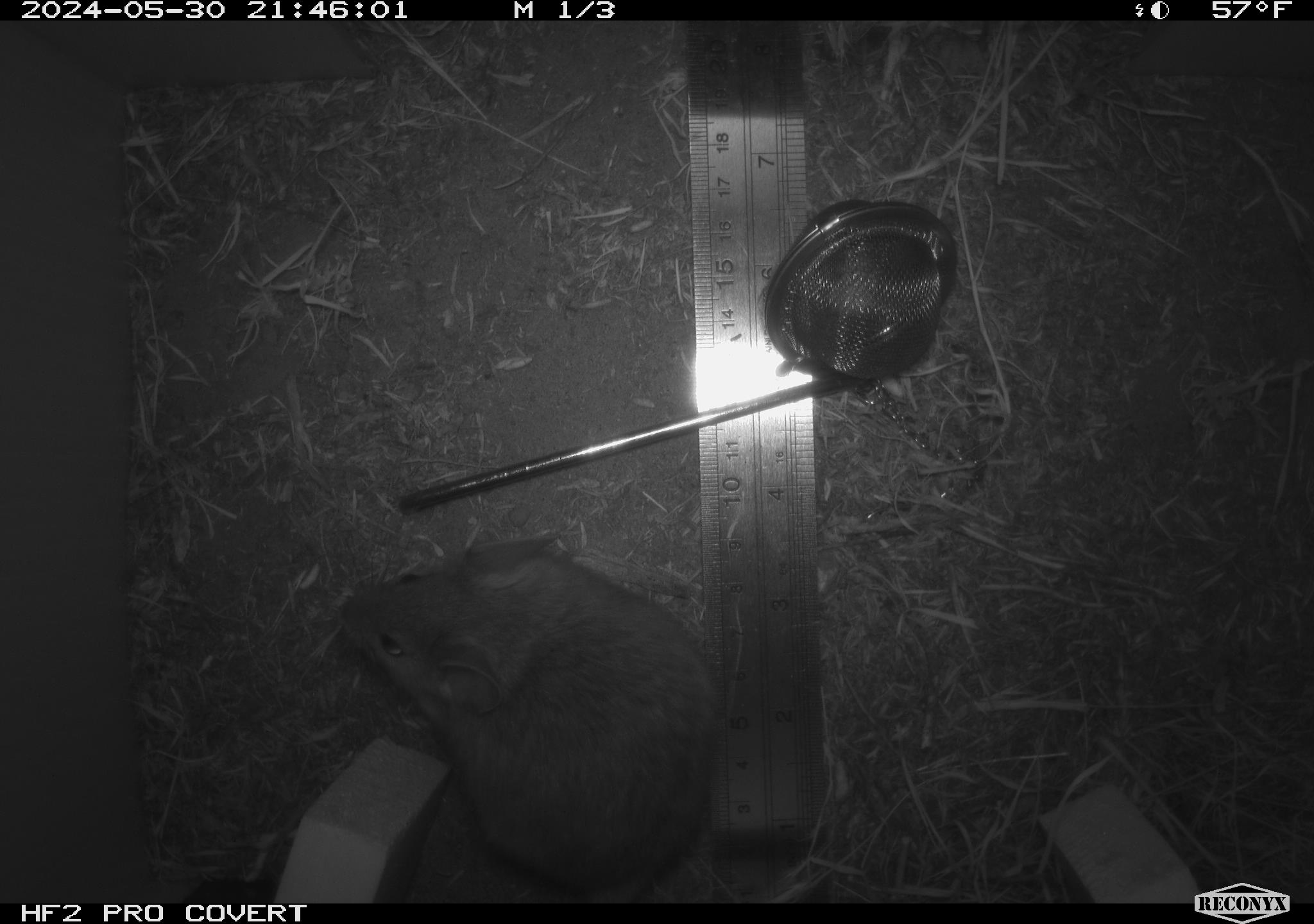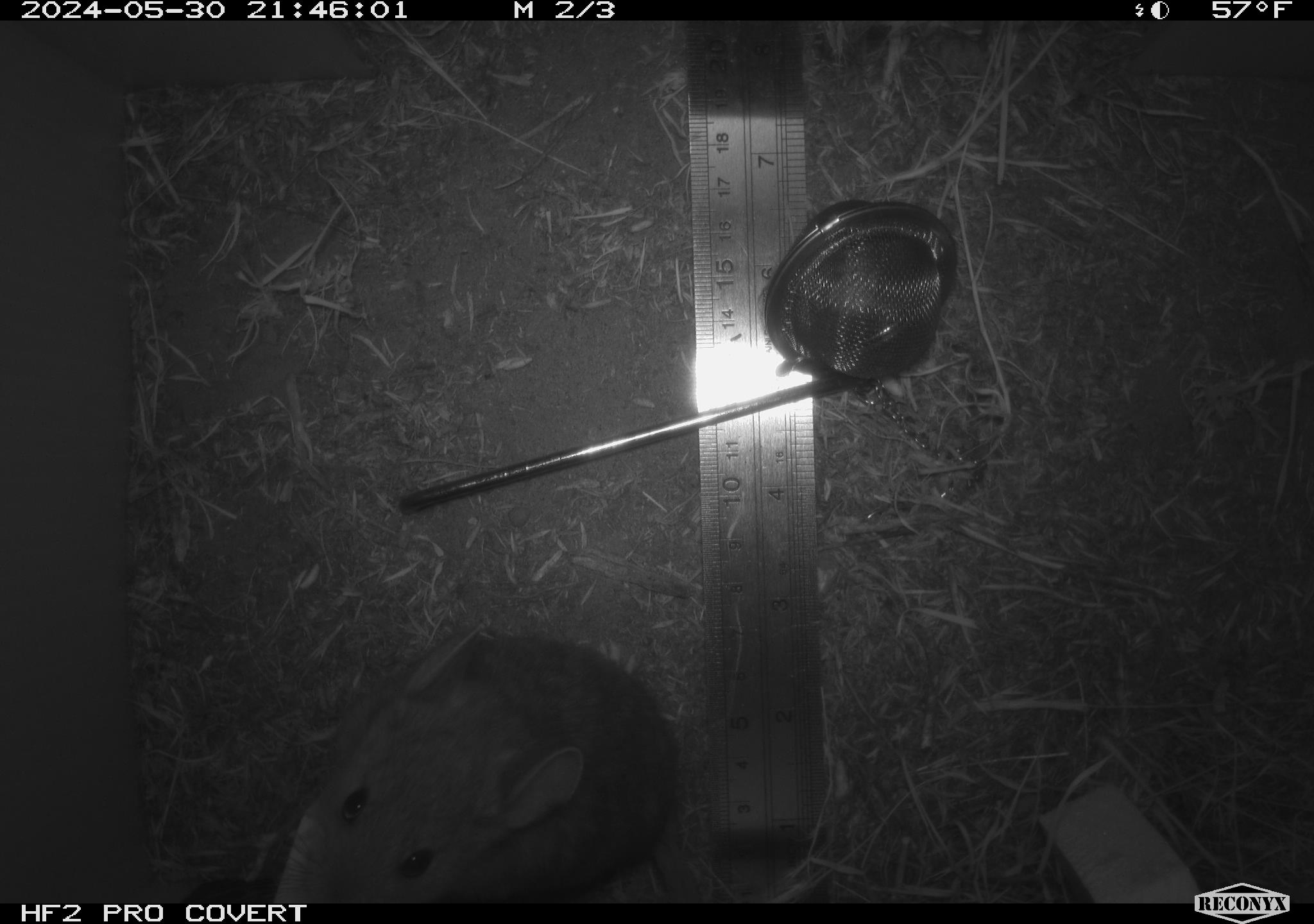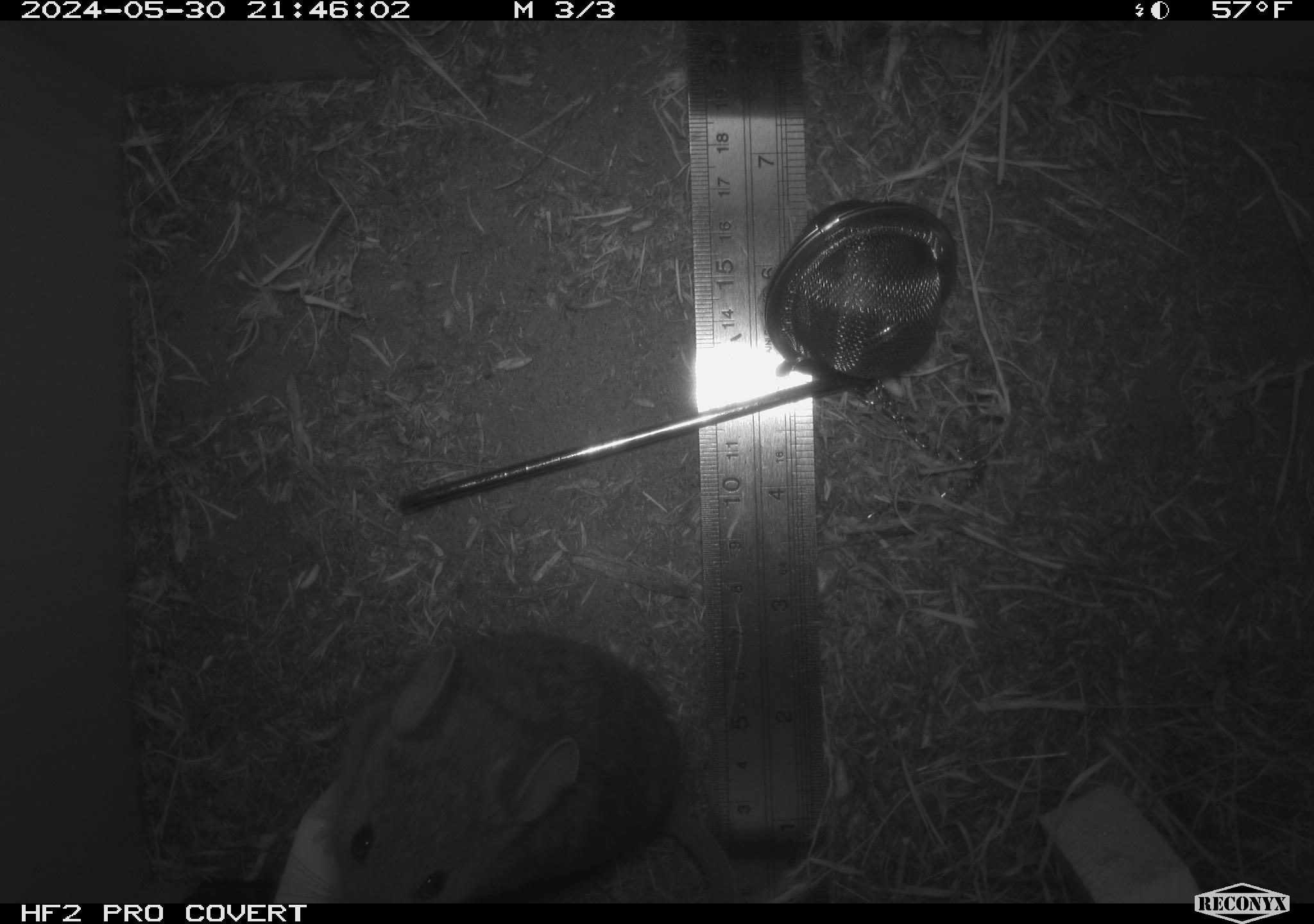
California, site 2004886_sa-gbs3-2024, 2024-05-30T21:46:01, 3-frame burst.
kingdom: Animalia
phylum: Chordata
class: Mammalia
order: Rodentia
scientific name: Rodentia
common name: mouse species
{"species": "mouse species (Rodentia)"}